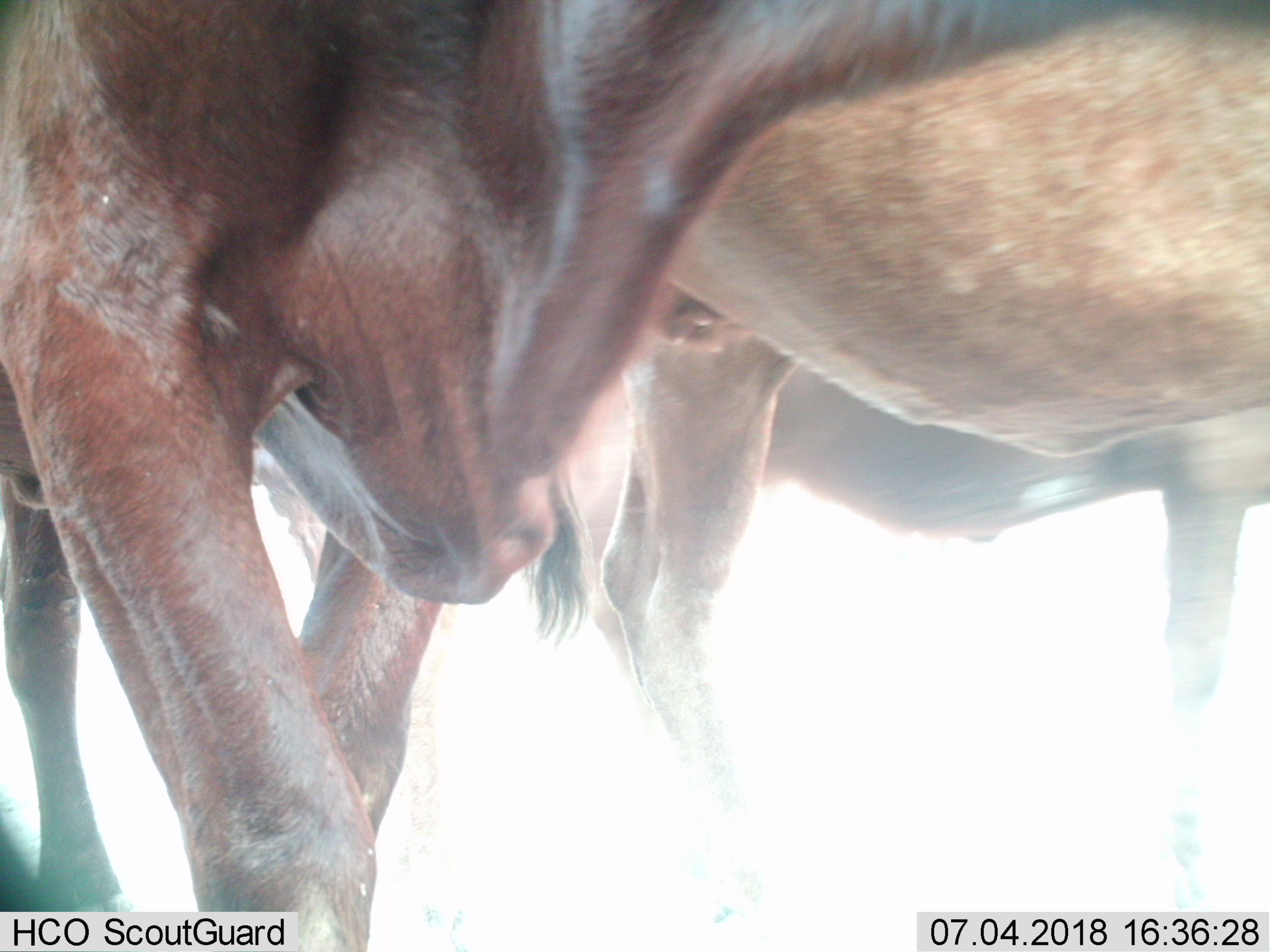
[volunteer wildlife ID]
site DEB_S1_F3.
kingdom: Animalia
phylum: Chordata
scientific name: Vertebrata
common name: domestic animal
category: domesticanimal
Domesticanimal (domestic animal) (Vertebrata), count 2. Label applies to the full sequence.